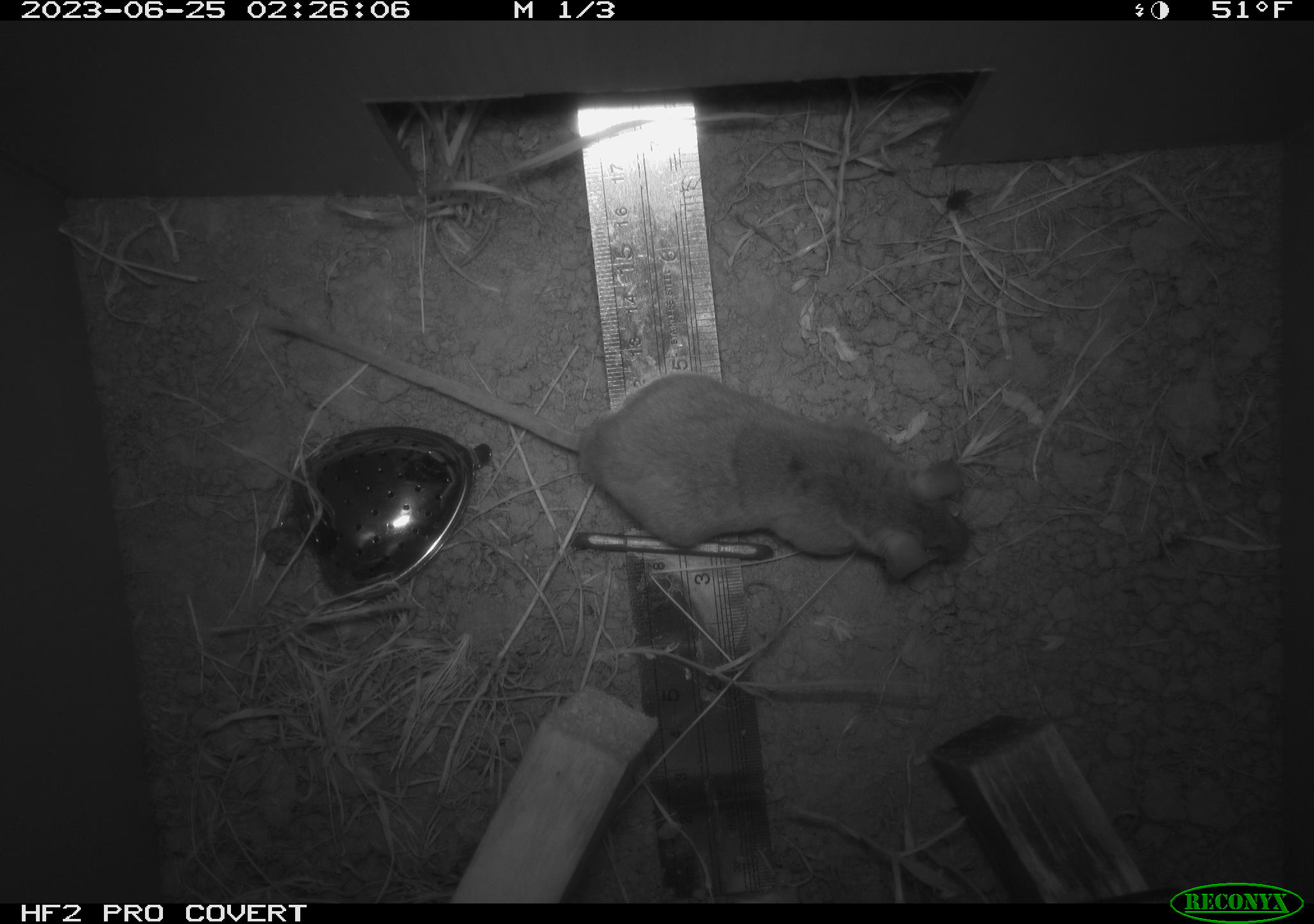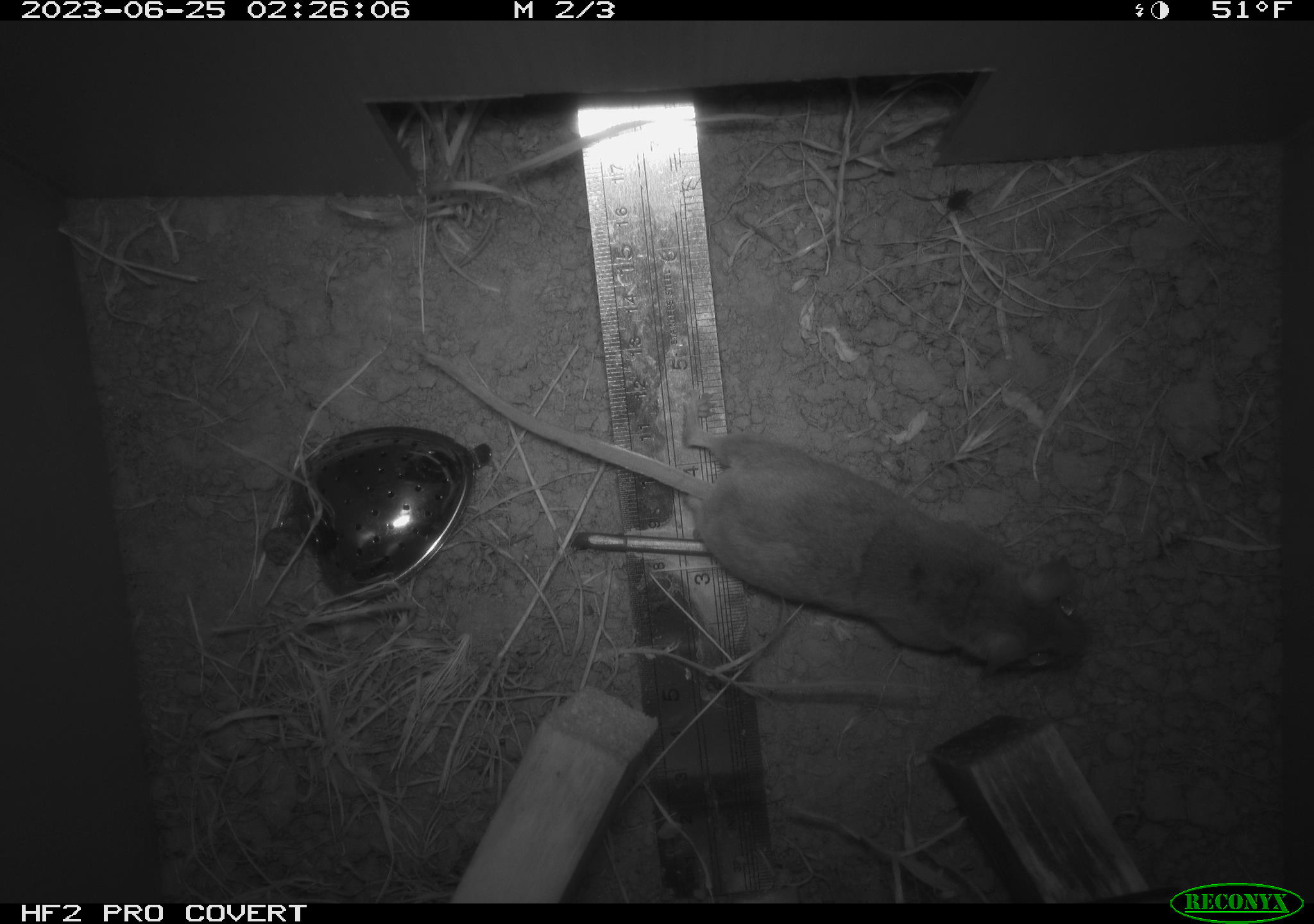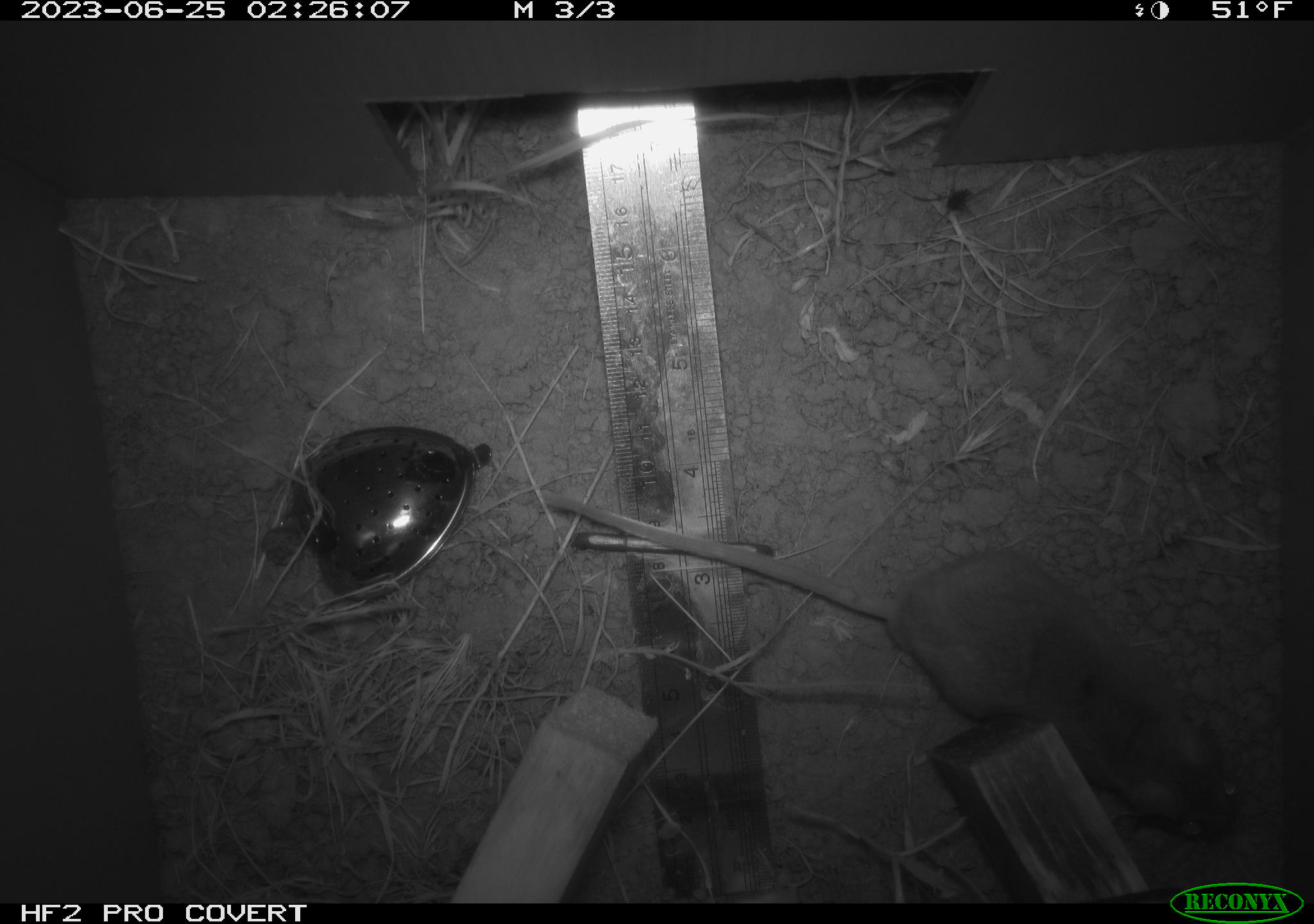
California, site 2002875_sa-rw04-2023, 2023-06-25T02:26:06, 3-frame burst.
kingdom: Animalia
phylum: Chordata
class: Mammalia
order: Rodentia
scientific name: Rodentia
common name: mouse species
Mouse species (Rodentia).